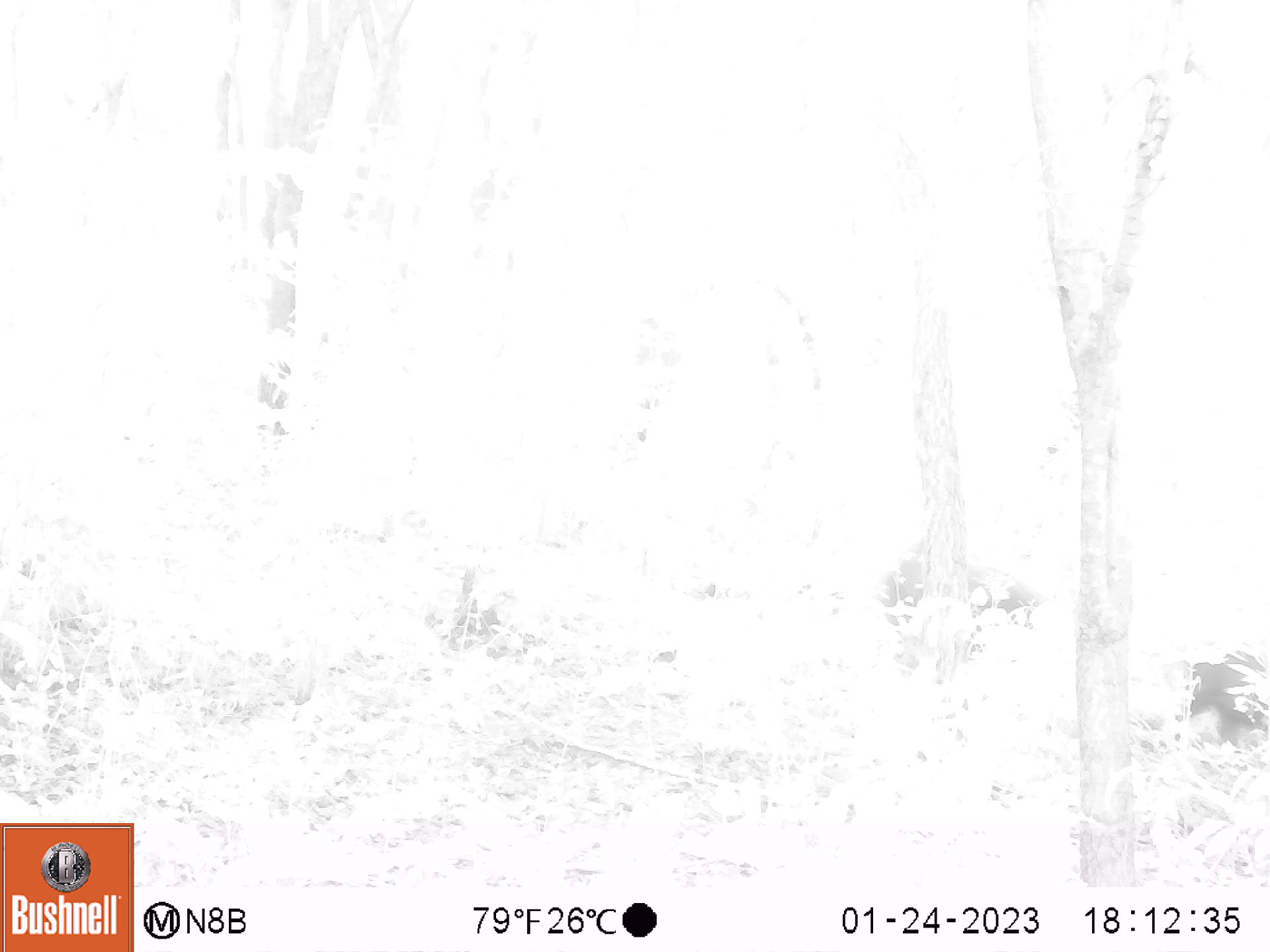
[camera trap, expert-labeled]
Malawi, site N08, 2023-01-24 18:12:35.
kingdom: Animalia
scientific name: Animalia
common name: other animal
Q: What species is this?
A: Other animal (Animalia).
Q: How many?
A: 1.